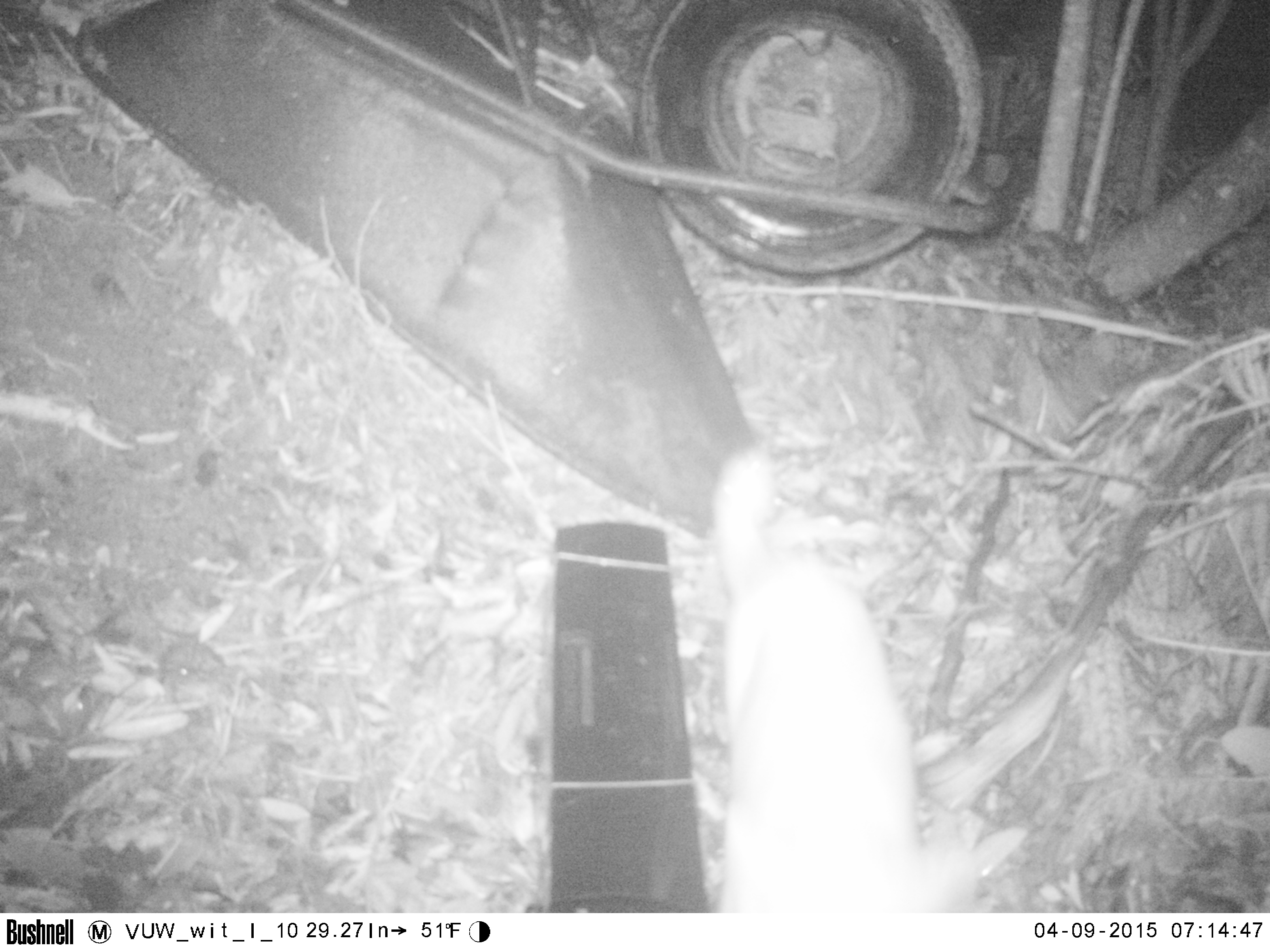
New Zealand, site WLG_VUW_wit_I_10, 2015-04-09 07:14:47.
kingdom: Animalia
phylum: Chordata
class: Mammalia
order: Carnivora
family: Felidae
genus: Felis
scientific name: Felis catus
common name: domestic cat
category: cat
Cat (domestic cat) (Felis catus).